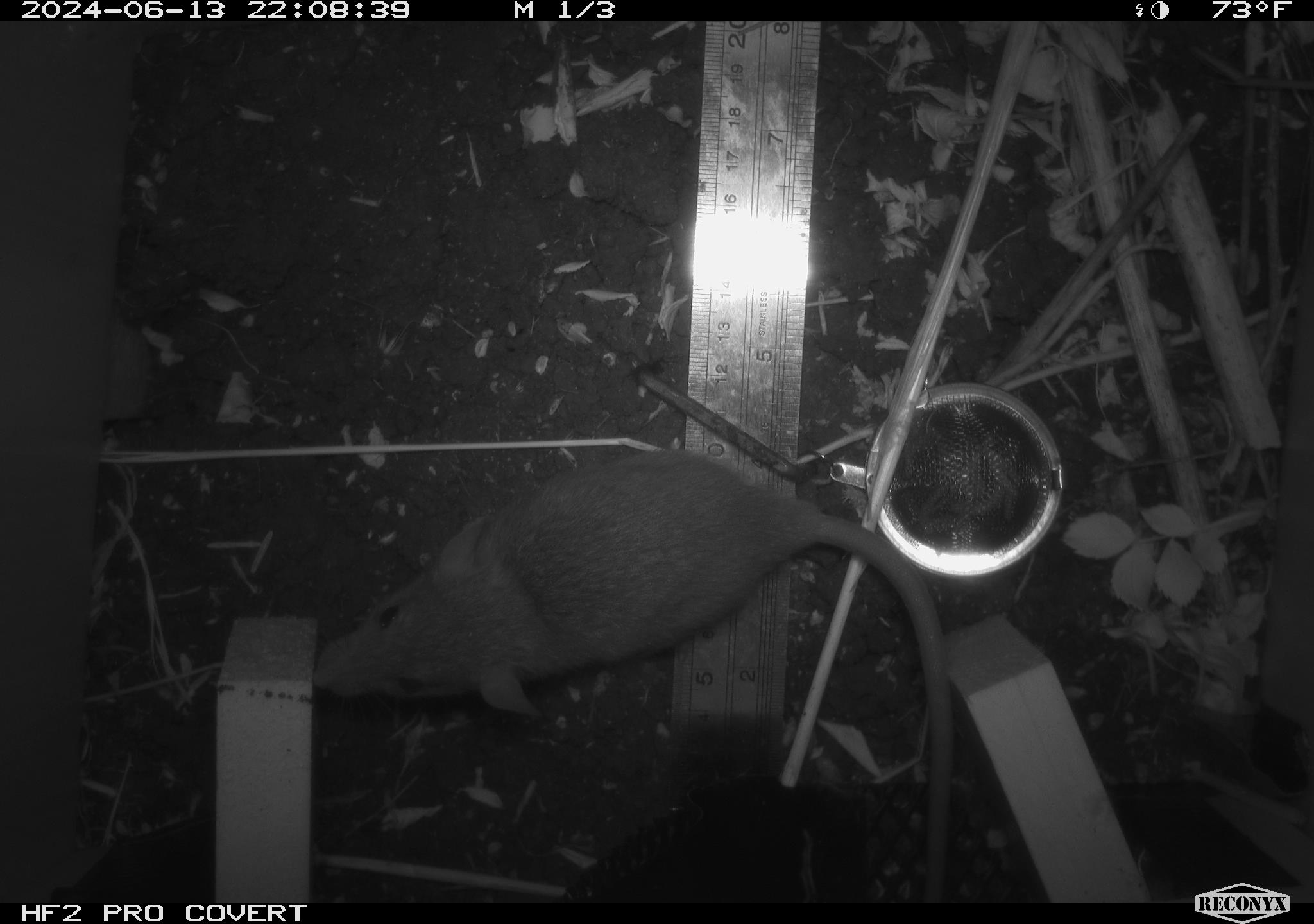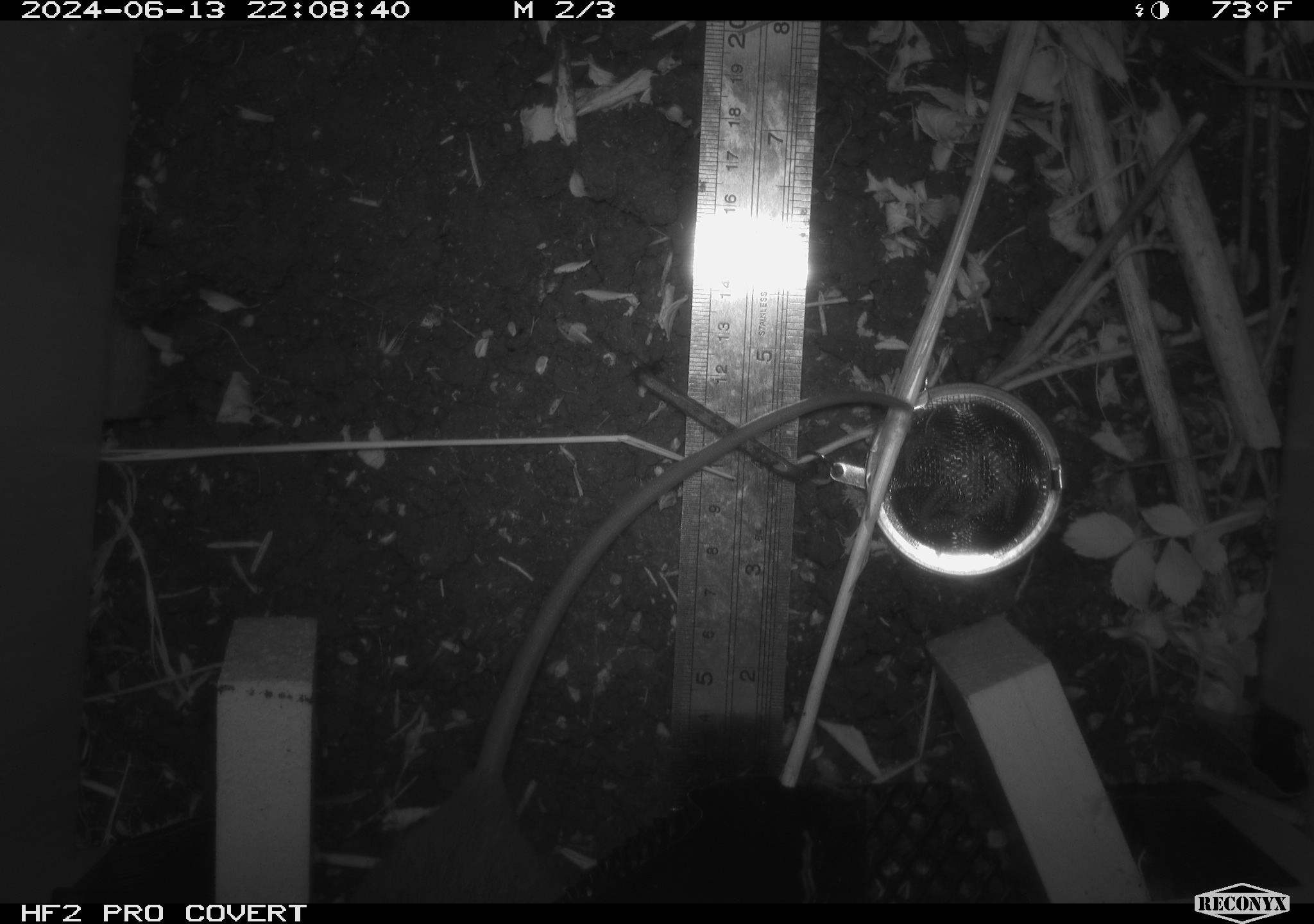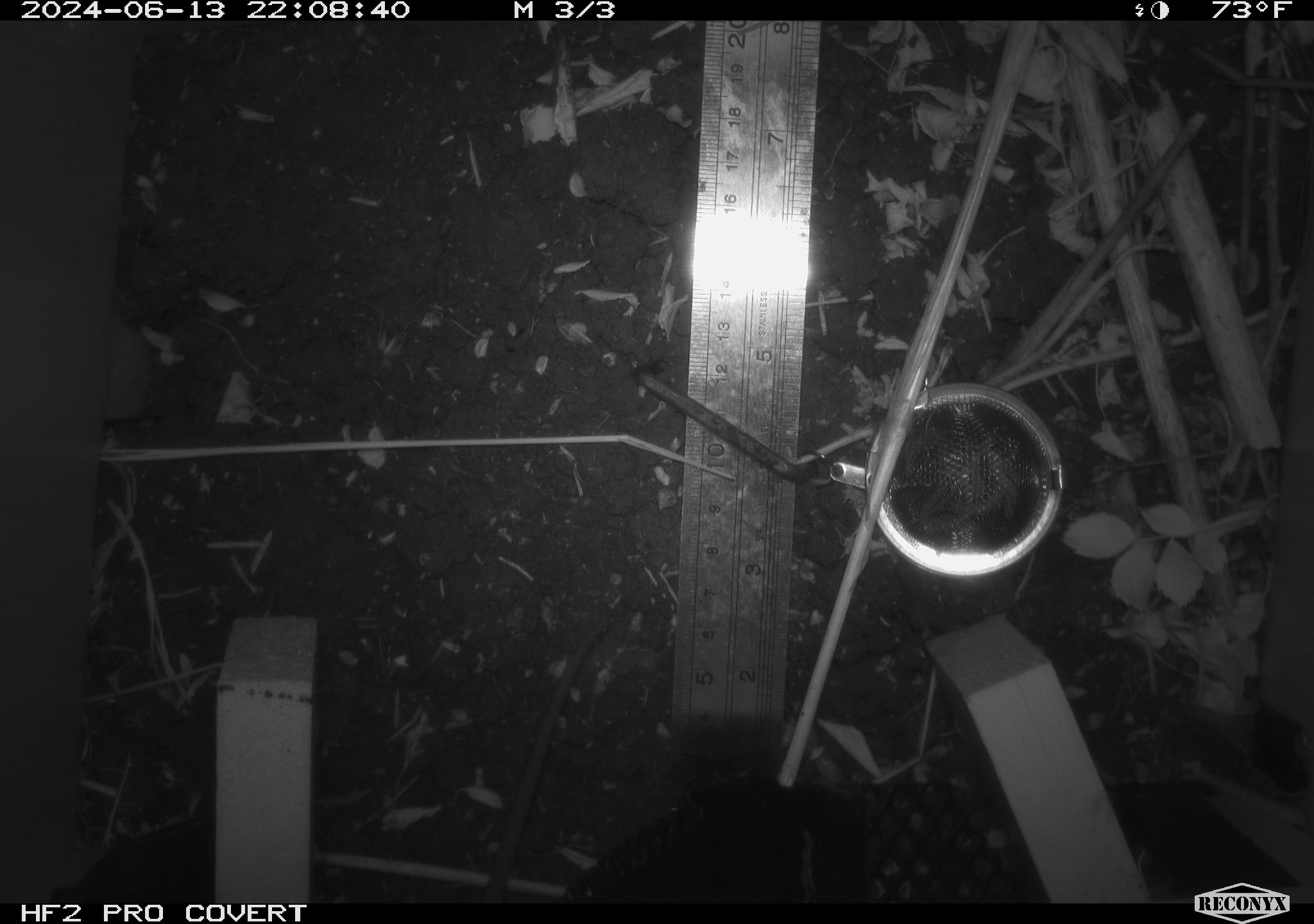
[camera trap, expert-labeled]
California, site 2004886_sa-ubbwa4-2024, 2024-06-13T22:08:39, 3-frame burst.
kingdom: Animalia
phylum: Chordata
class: Mammalia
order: Rodentia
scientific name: Rodentia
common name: woodrat or rat or mouse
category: woodrat or rat or mouse species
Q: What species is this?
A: Woodrat or rat or mouse species (woodrat or rat or mouse) (Rodentia).